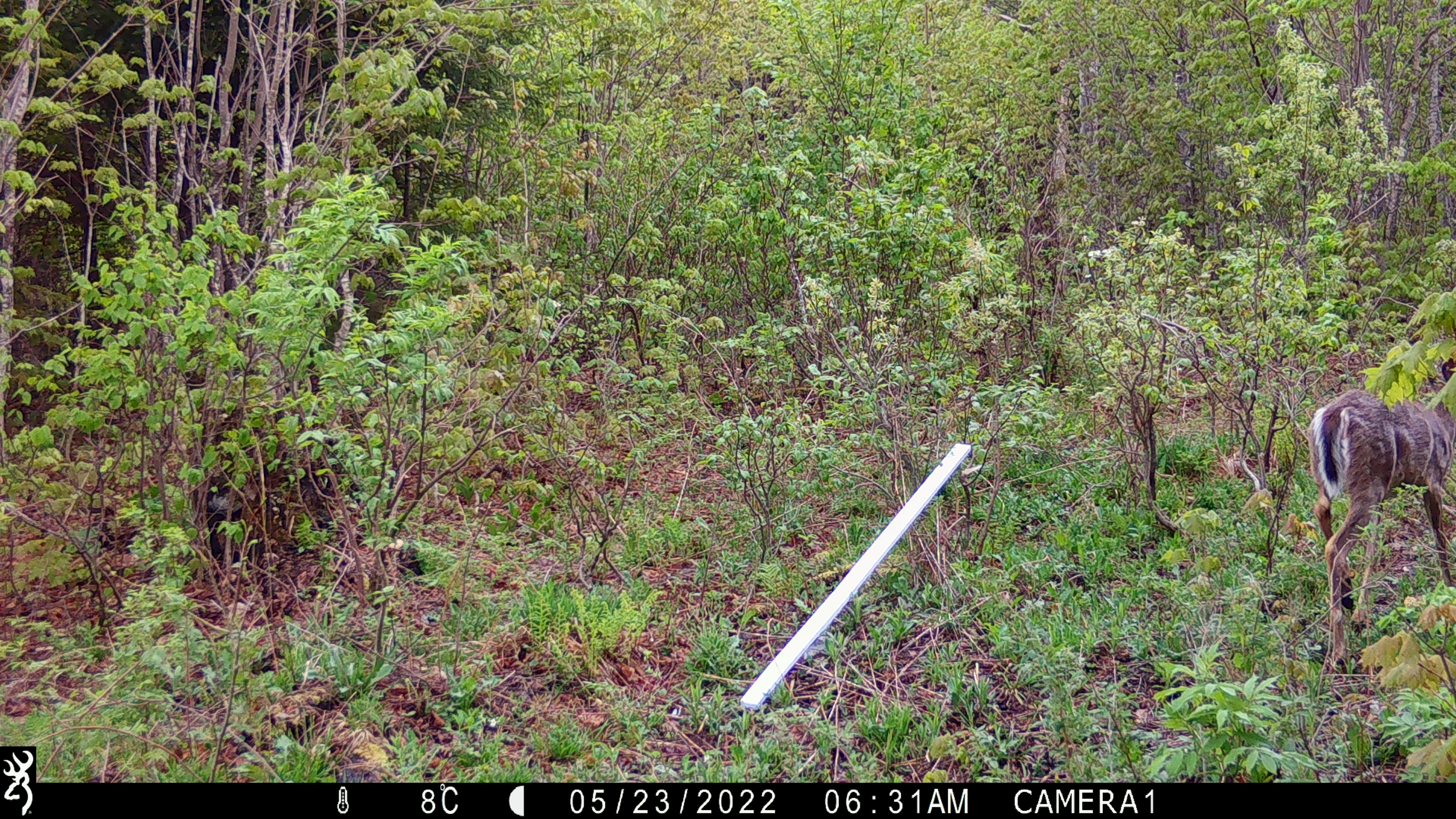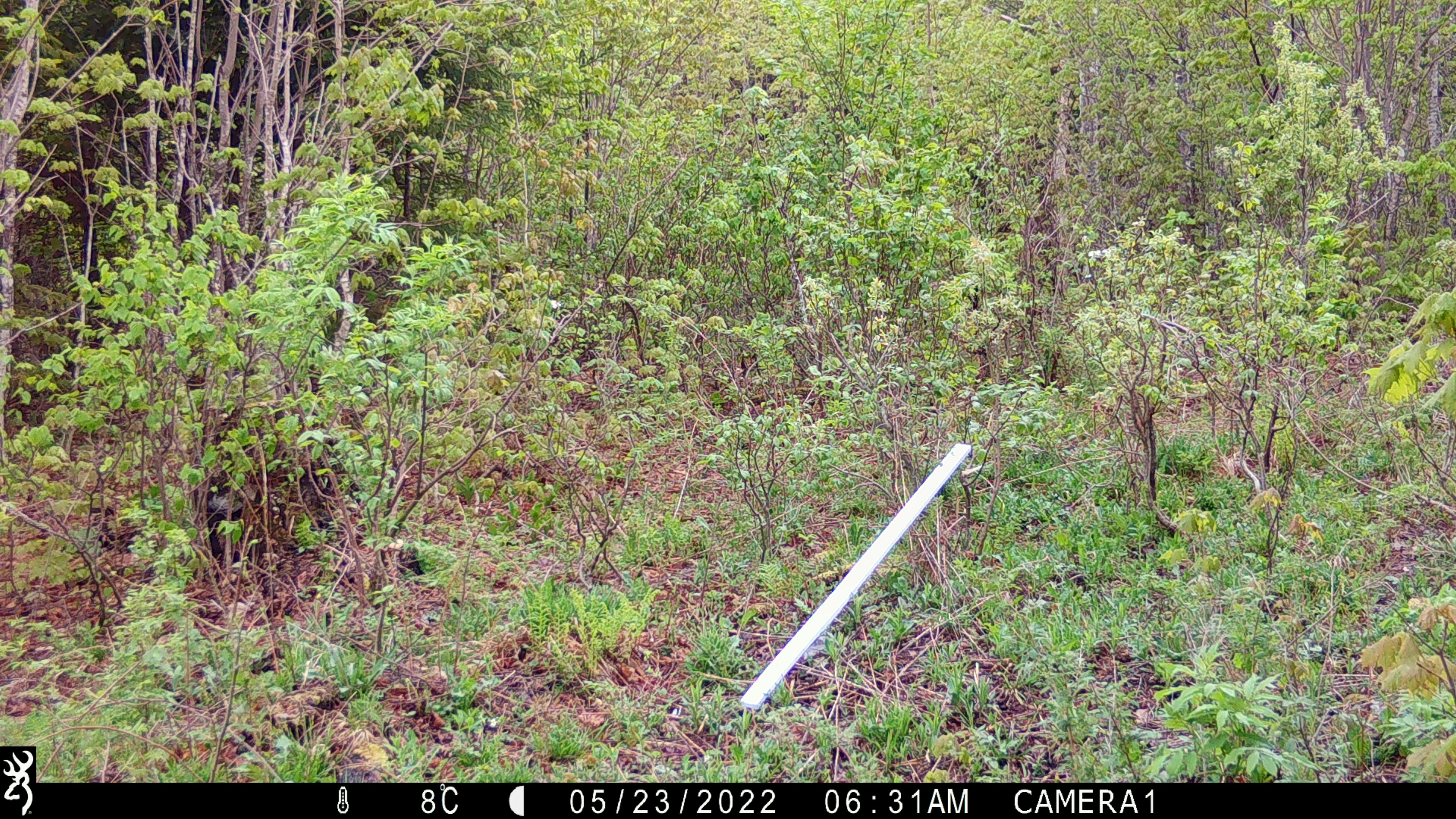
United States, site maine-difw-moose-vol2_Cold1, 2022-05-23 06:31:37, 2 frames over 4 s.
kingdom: Animalia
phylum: Chordata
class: Mammalia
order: Artiodactyla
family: Cervidae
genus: Odocoileus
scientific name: Odocoileus virginianus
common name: white-tailed deer